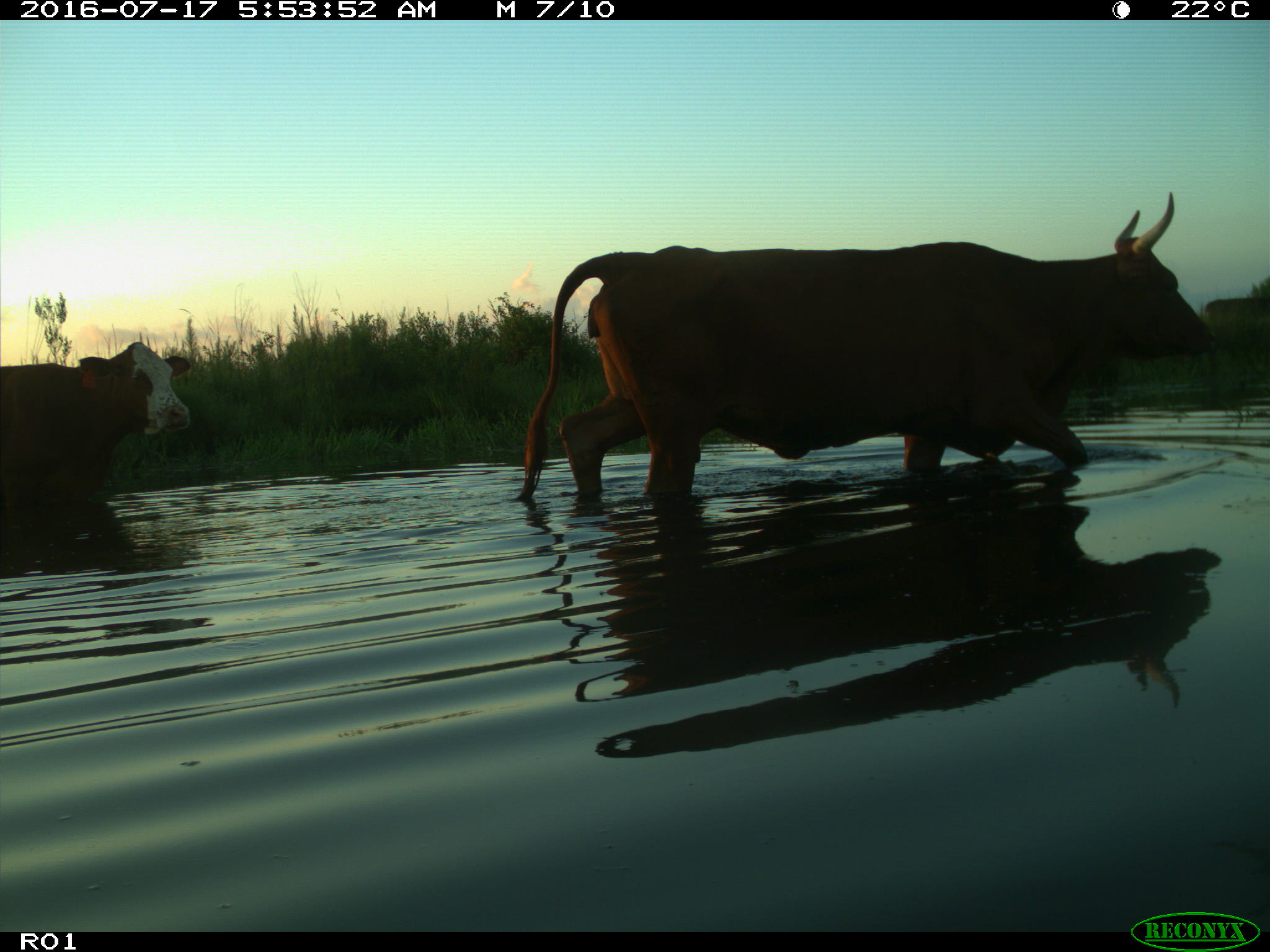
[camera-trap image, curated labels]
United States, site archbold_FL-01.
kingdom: Animalia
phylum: Chordata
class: Mammalia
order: Artiodactyla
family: Bovidae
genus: Bos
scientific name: Bos taurus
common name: domestic cow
Bos taurus (domestic cow).